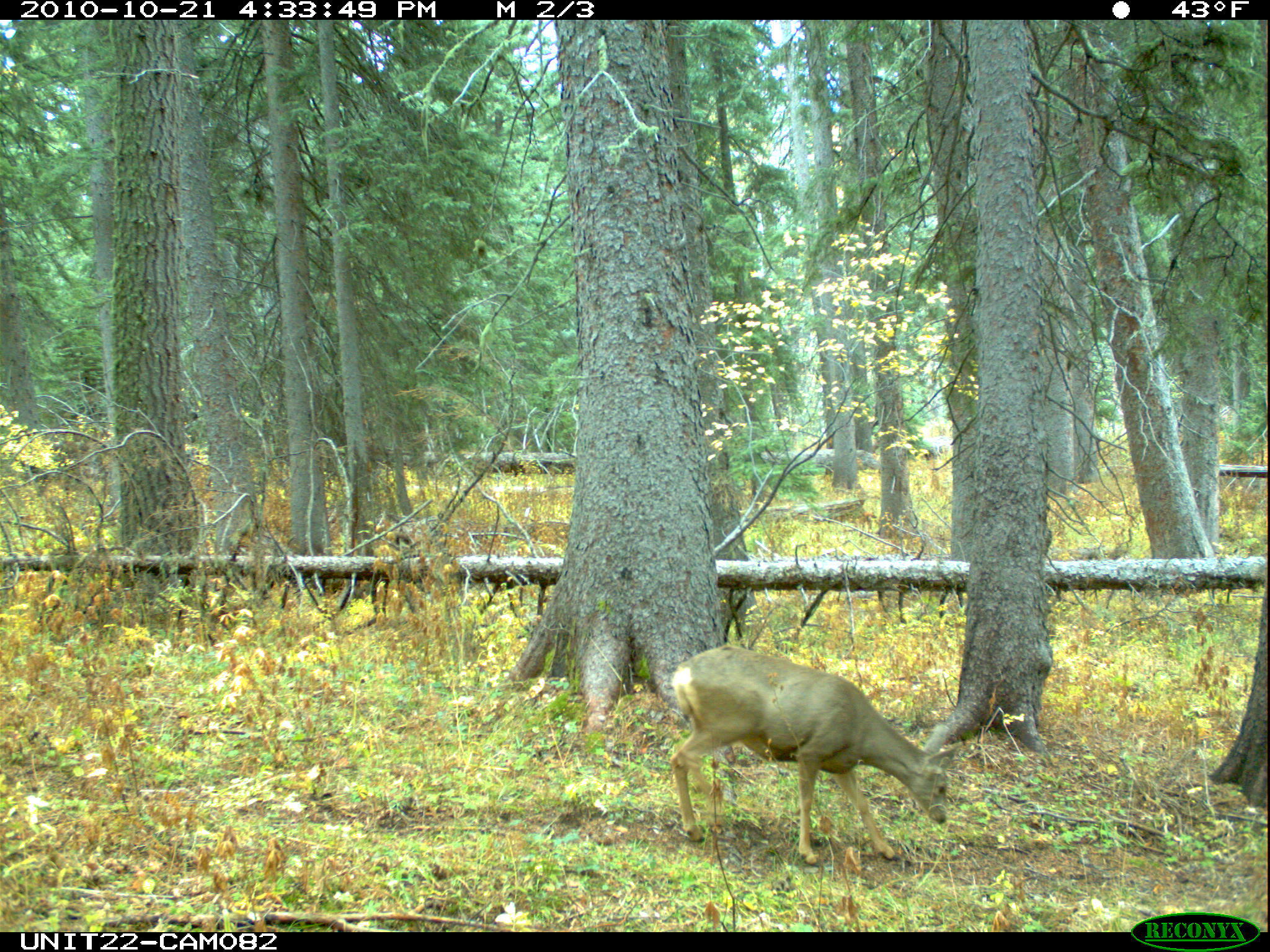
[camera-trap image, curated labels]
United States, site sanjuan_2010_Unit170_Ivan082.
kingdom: Animalia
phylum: Chordata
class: Mammalia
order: Artiodactyla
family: Cervidae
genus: Odocoileus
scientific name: Odocoileus hemionus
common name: mule deer